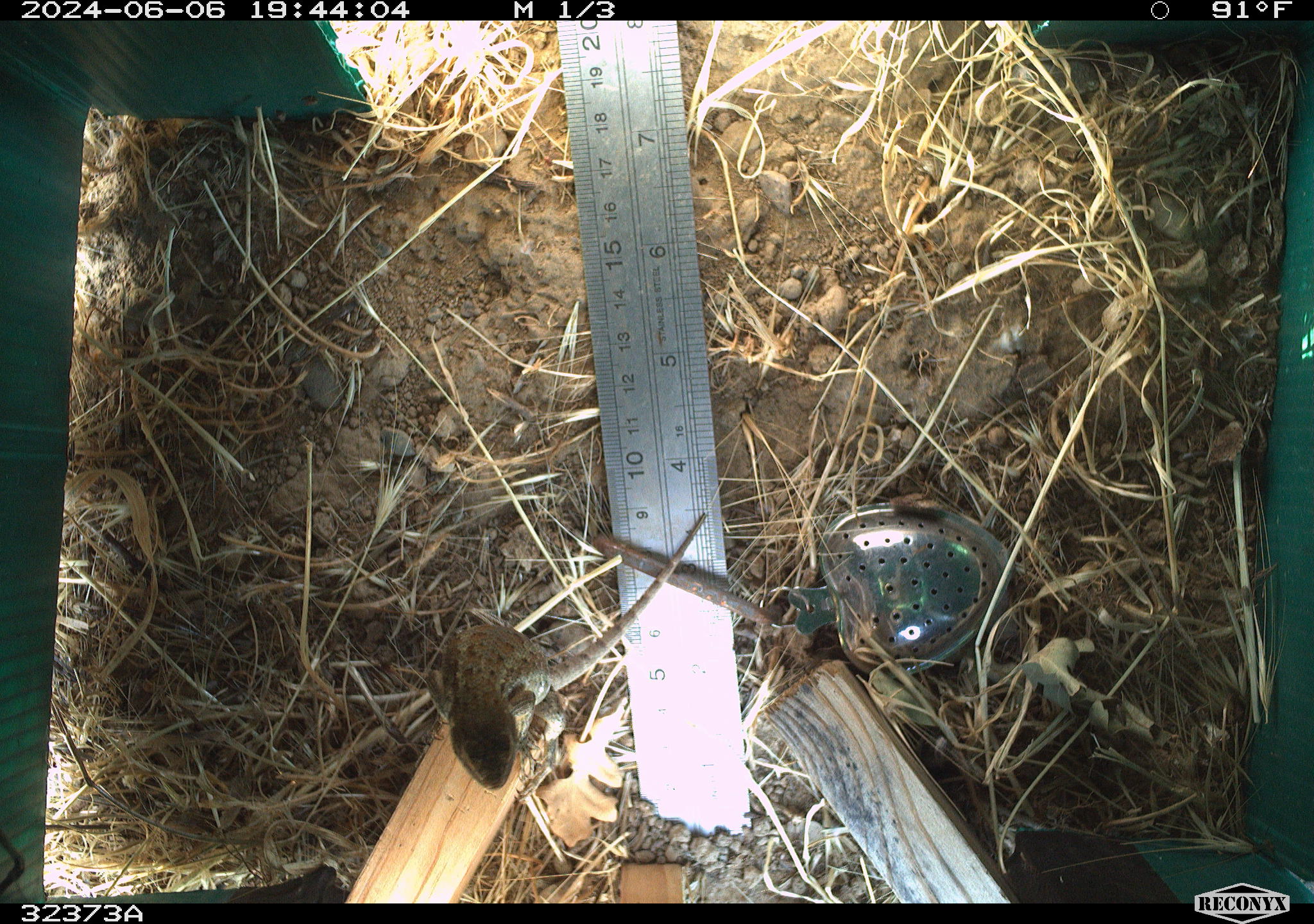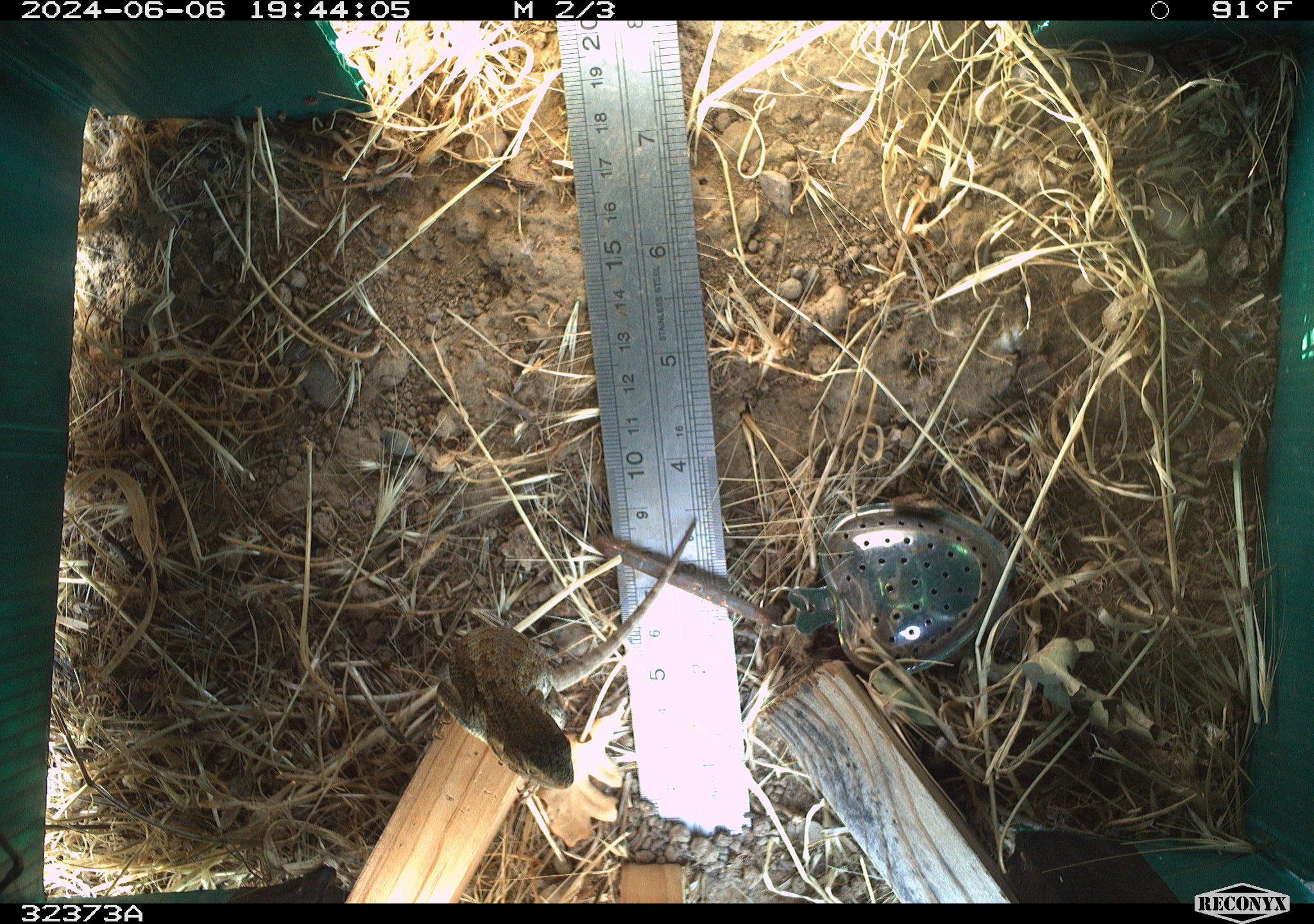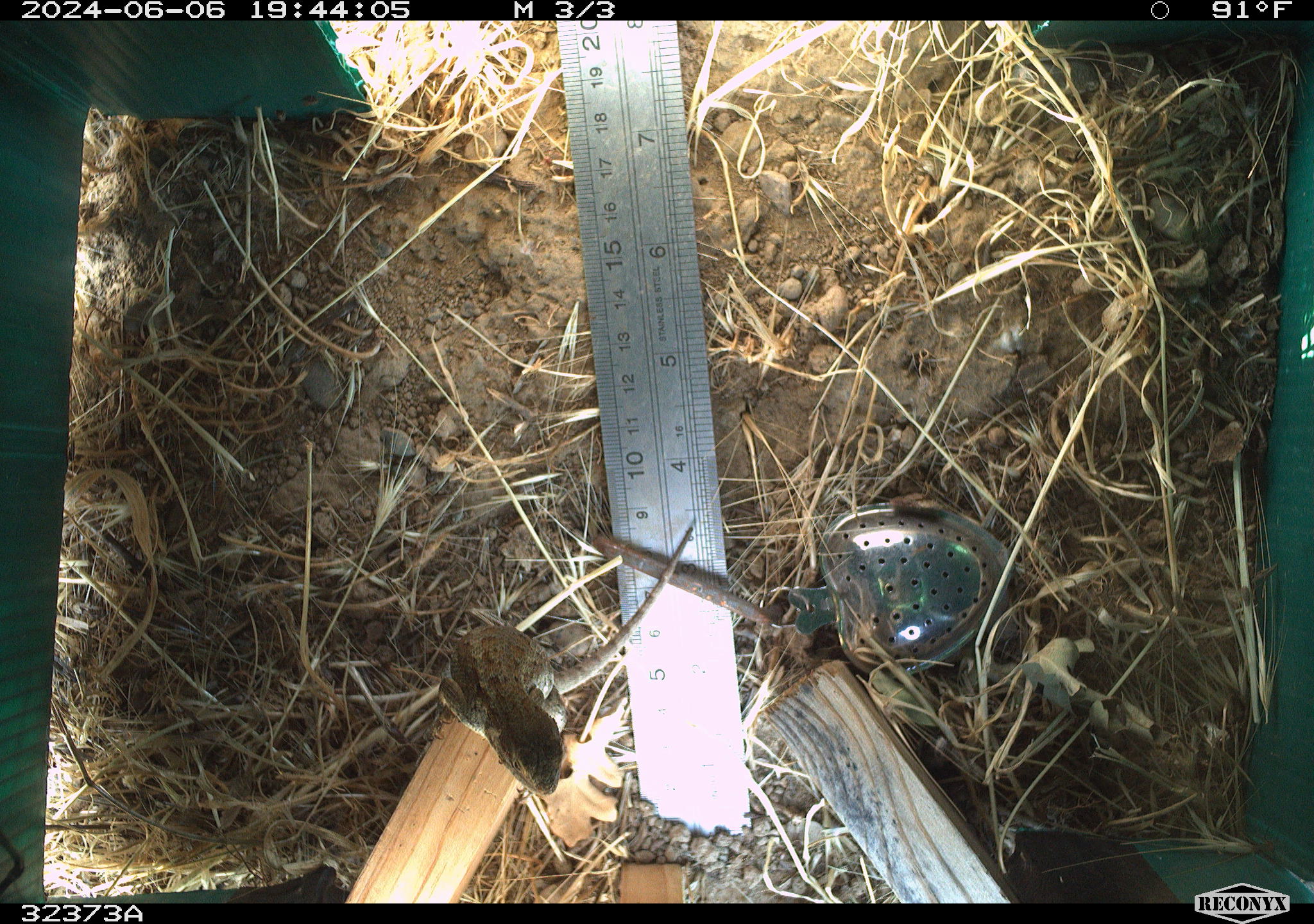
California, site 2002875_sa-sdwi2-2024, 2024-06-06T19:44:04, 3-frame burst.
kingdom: Animalia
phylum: Chordata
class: Reptilia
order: Squamata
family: Phrynosomatidae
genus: Sceloporus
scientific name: Sceloporus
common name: spiny lizards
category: sceloporus species